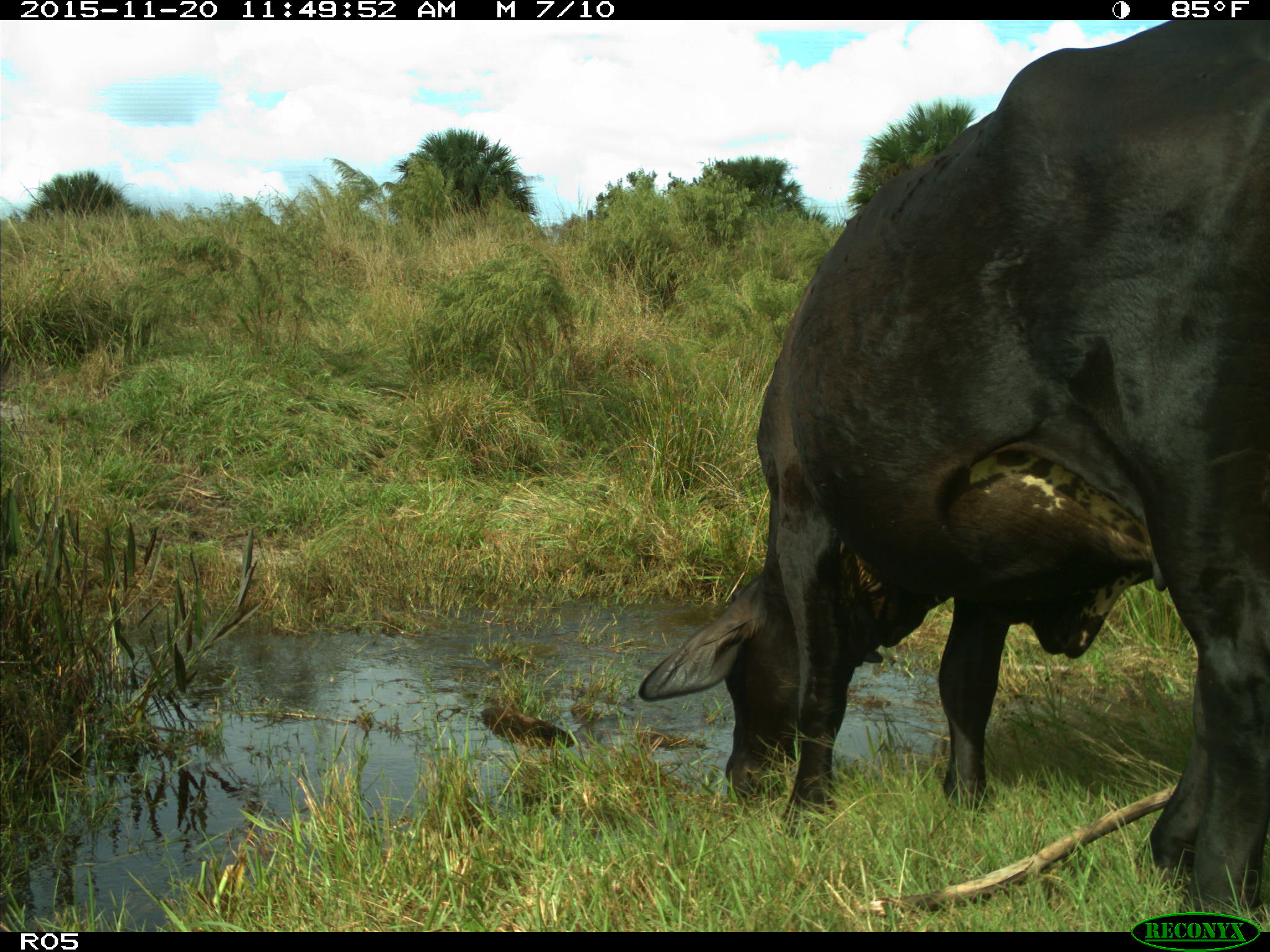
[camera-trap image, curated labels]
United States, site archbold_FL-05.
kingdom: Animalia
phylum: Chordata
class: Mammalia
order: Artiodactyla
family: Bovidae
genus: Bos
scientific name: Bos taurus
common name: domestic cow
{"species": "Bos taurus (domestic cow)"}